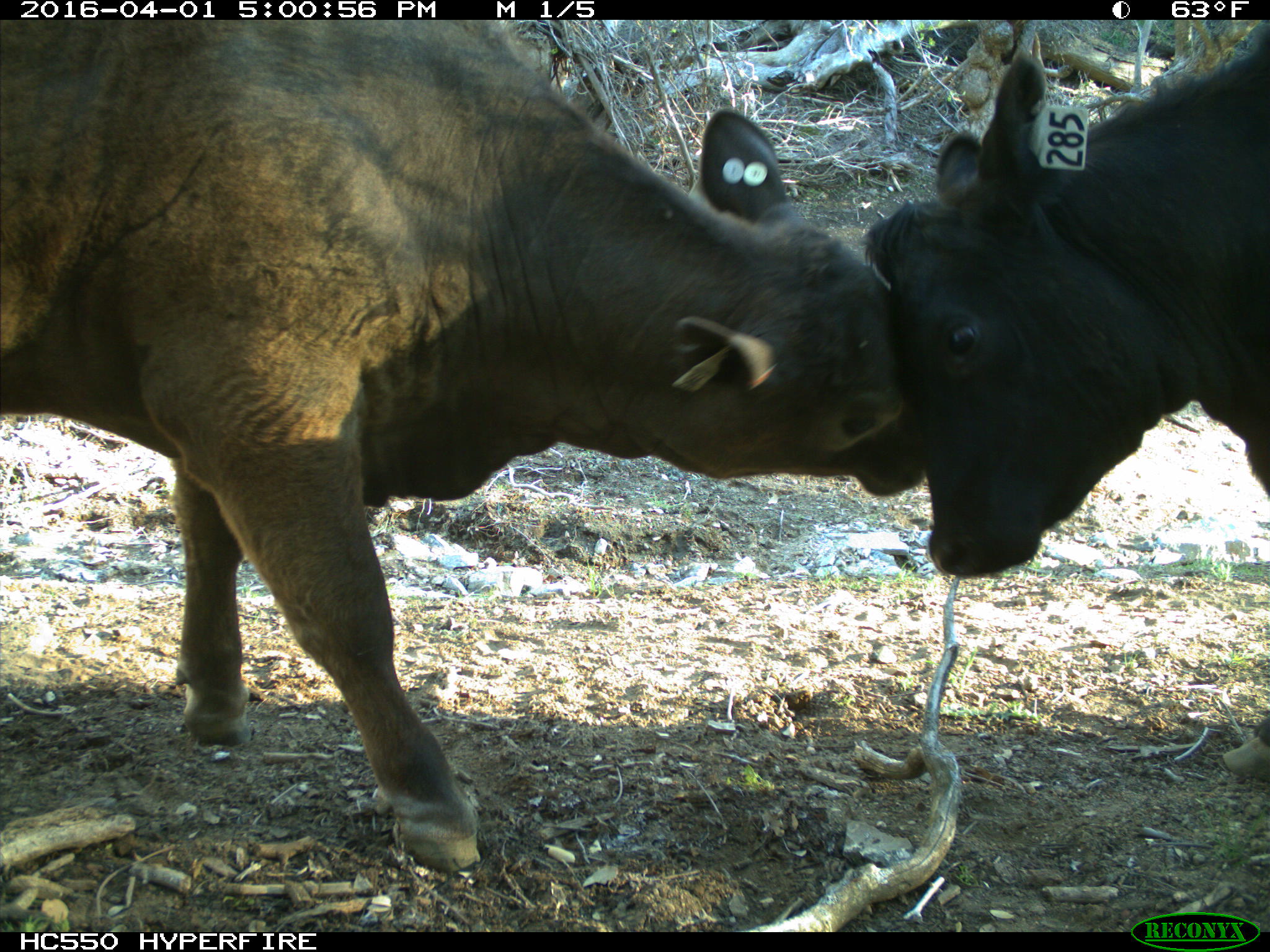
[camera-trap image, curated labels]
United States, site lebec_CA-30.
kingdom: Animalia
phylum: Chordata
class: Mammalia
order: Artiodactyla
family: Bovidae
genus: Bos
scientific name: Bos taurus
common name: domestic cow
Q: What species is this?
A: Bos taurus (domestic cow).